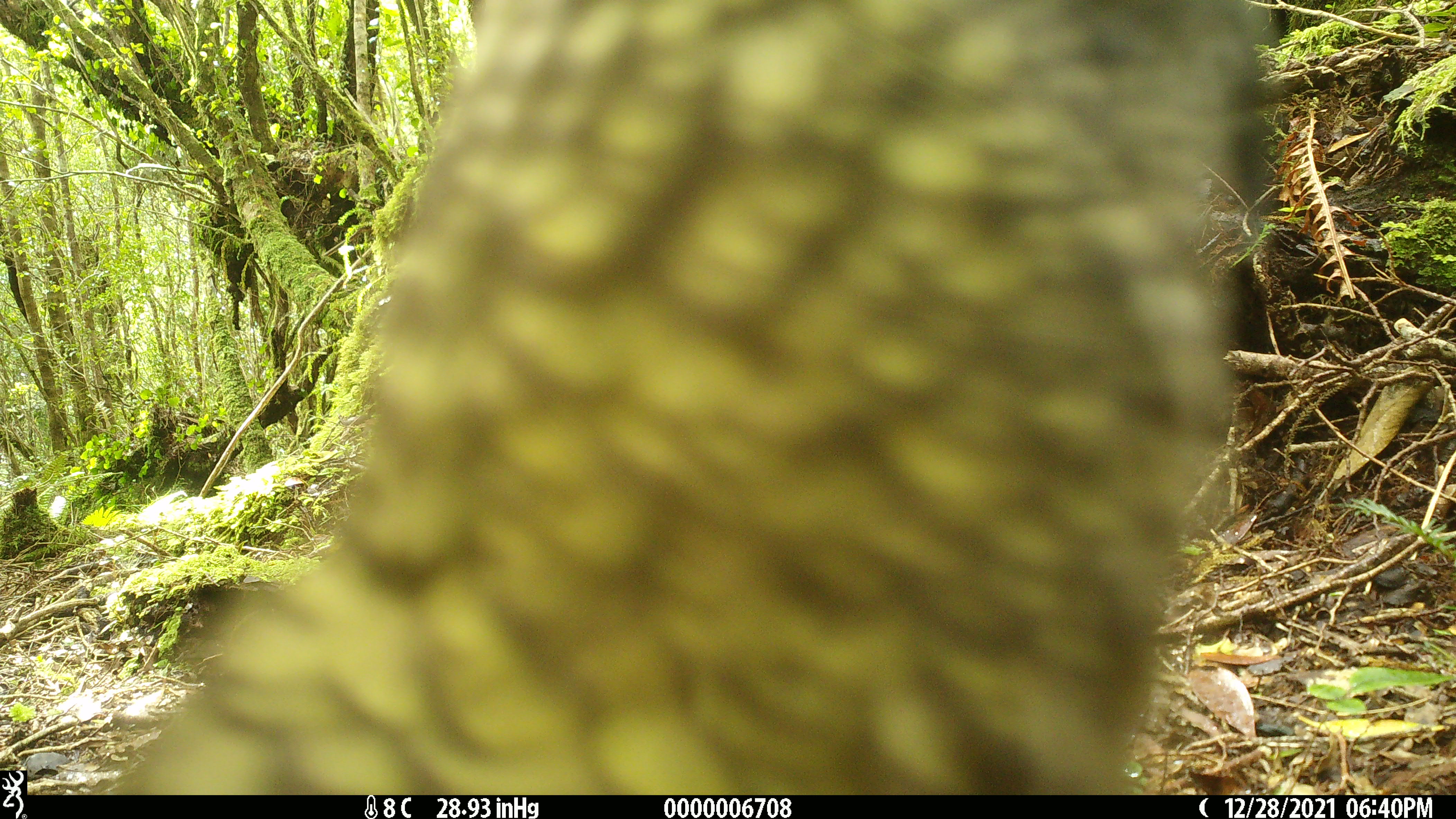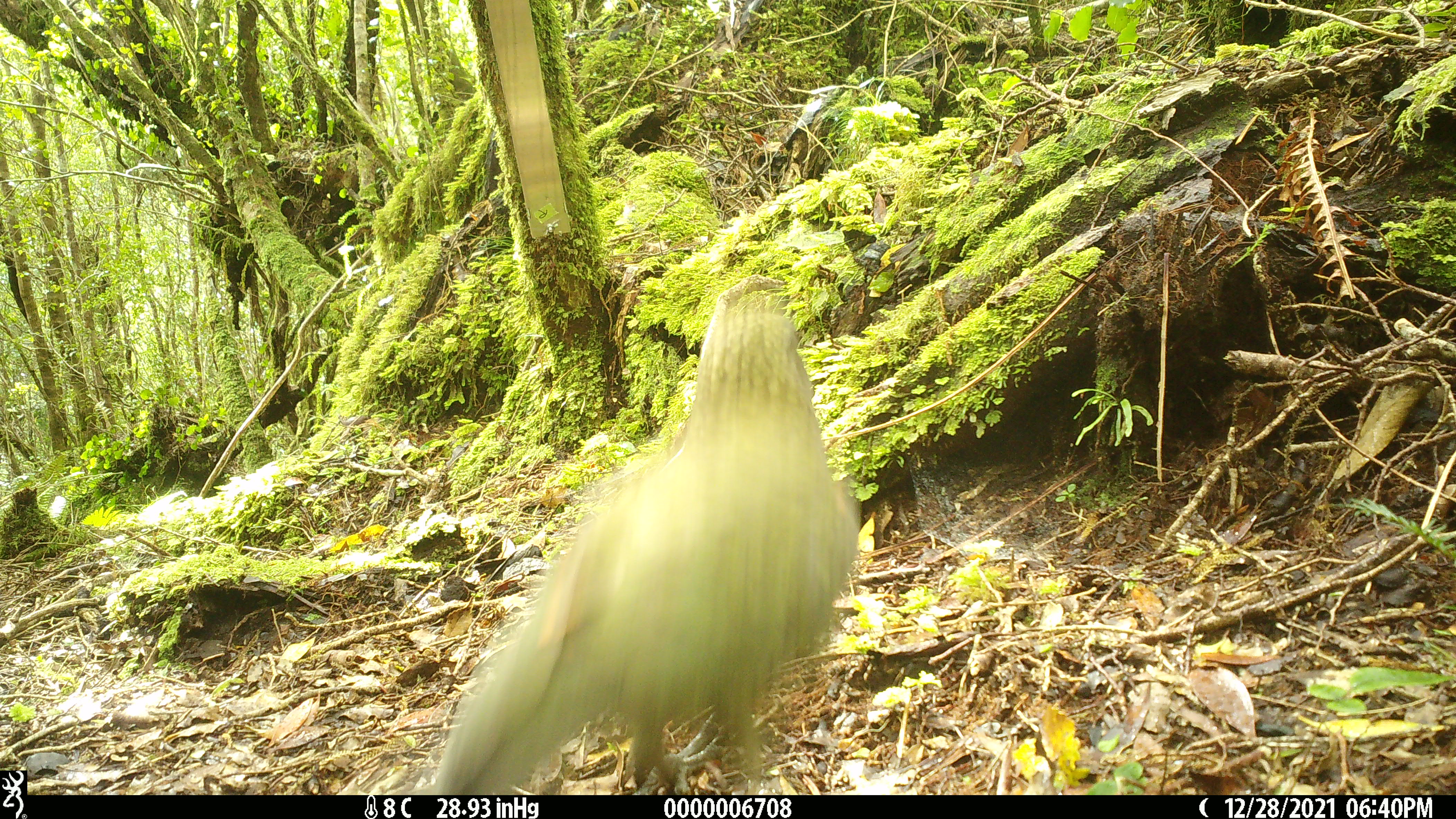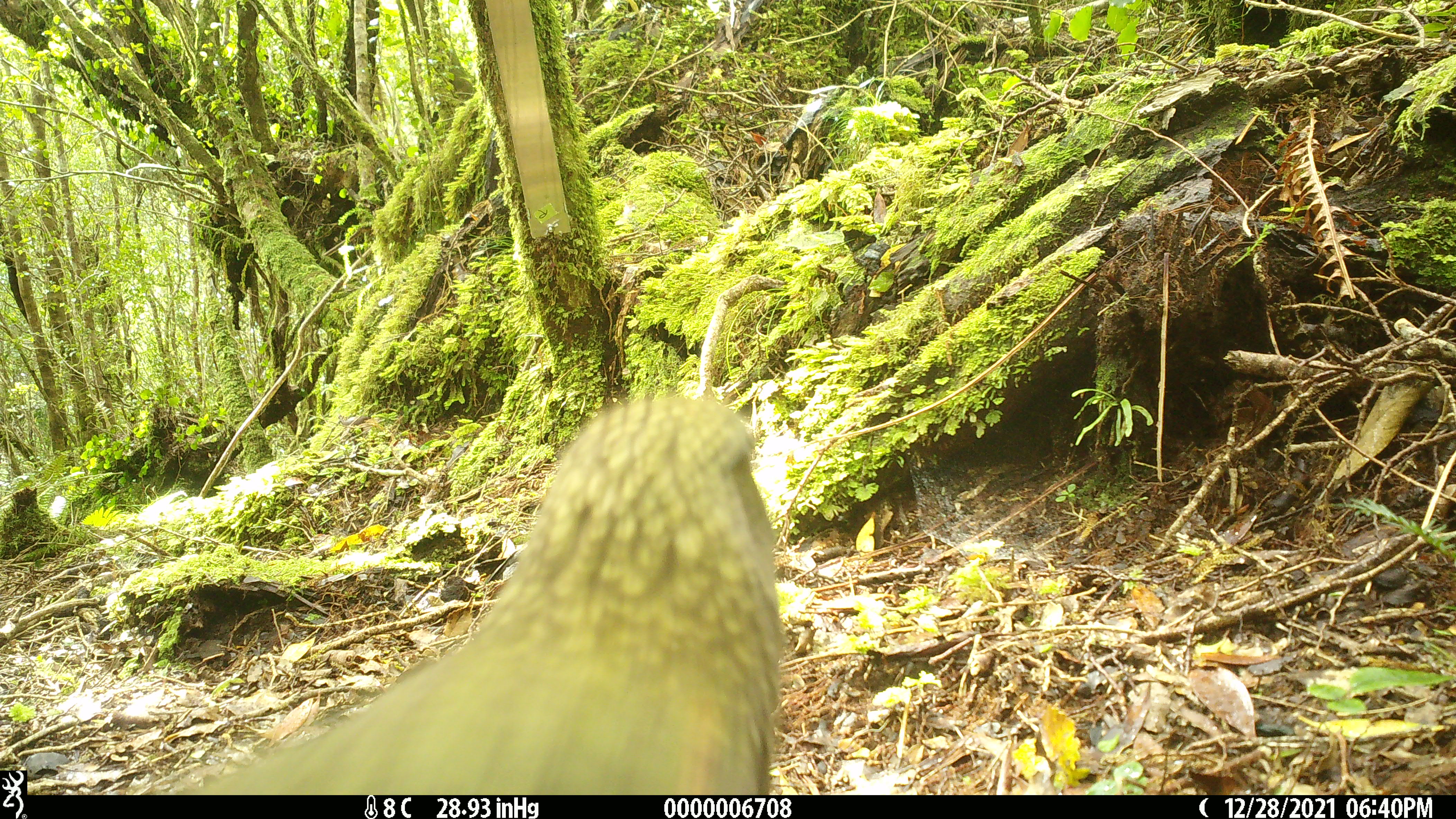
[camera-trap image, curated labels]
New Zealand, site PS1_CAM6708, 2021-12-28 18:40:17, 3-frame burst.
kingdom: Animalia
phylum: Chordata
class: Aves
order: Psittaciformes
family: Strigopidae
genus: Nestor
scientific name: Nestor notabilis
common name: kea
Kea (Nestor notabilis).